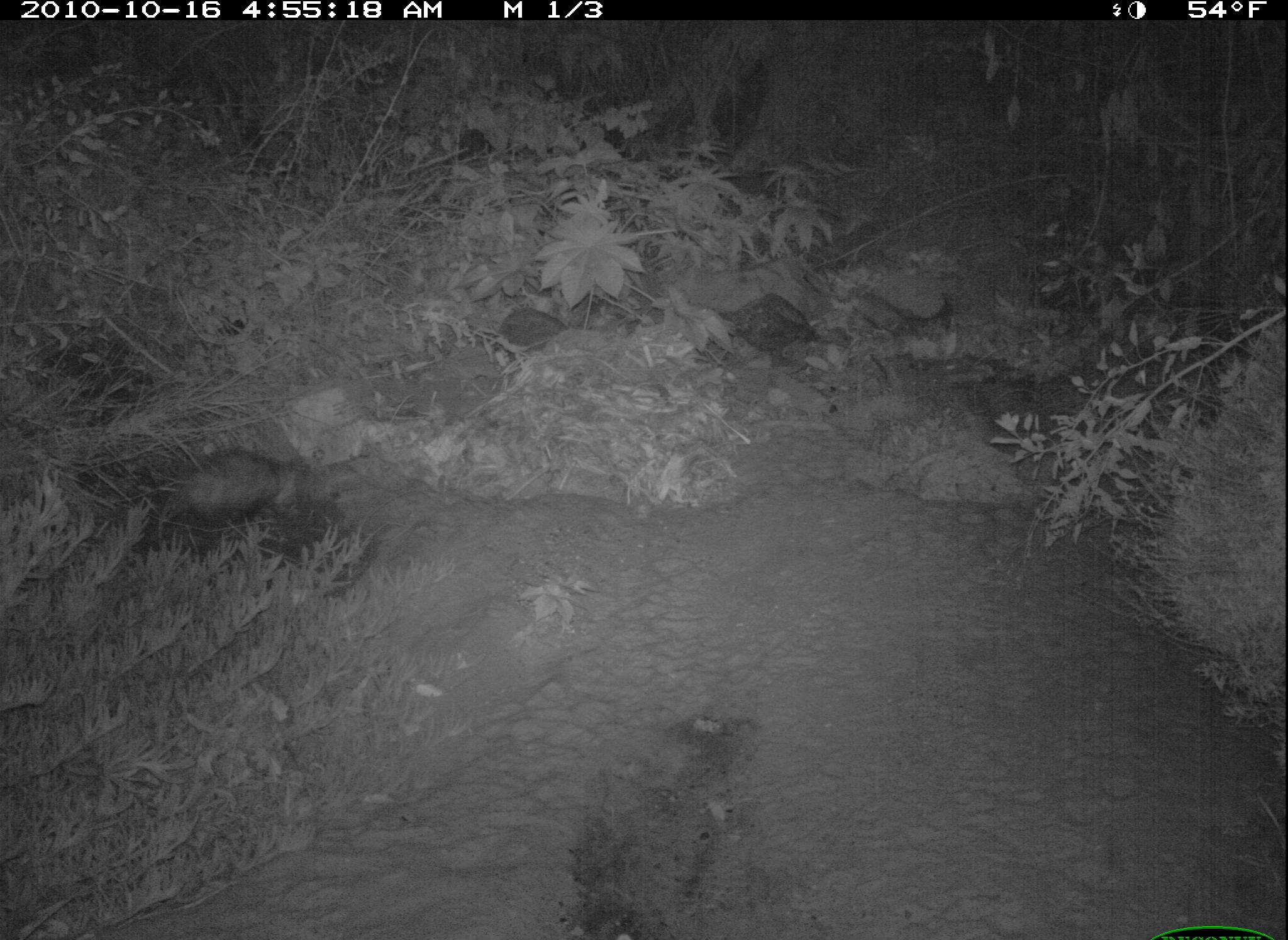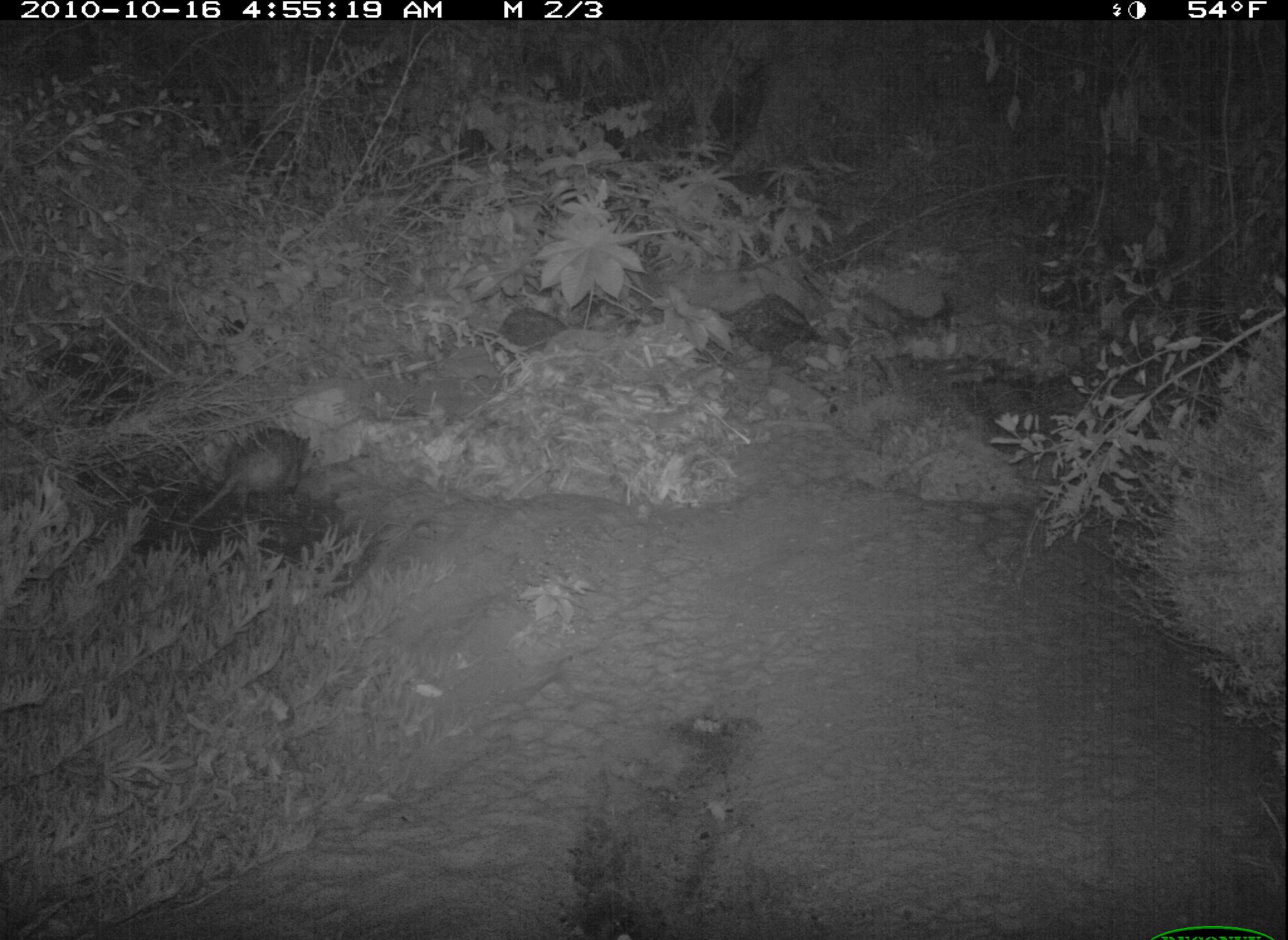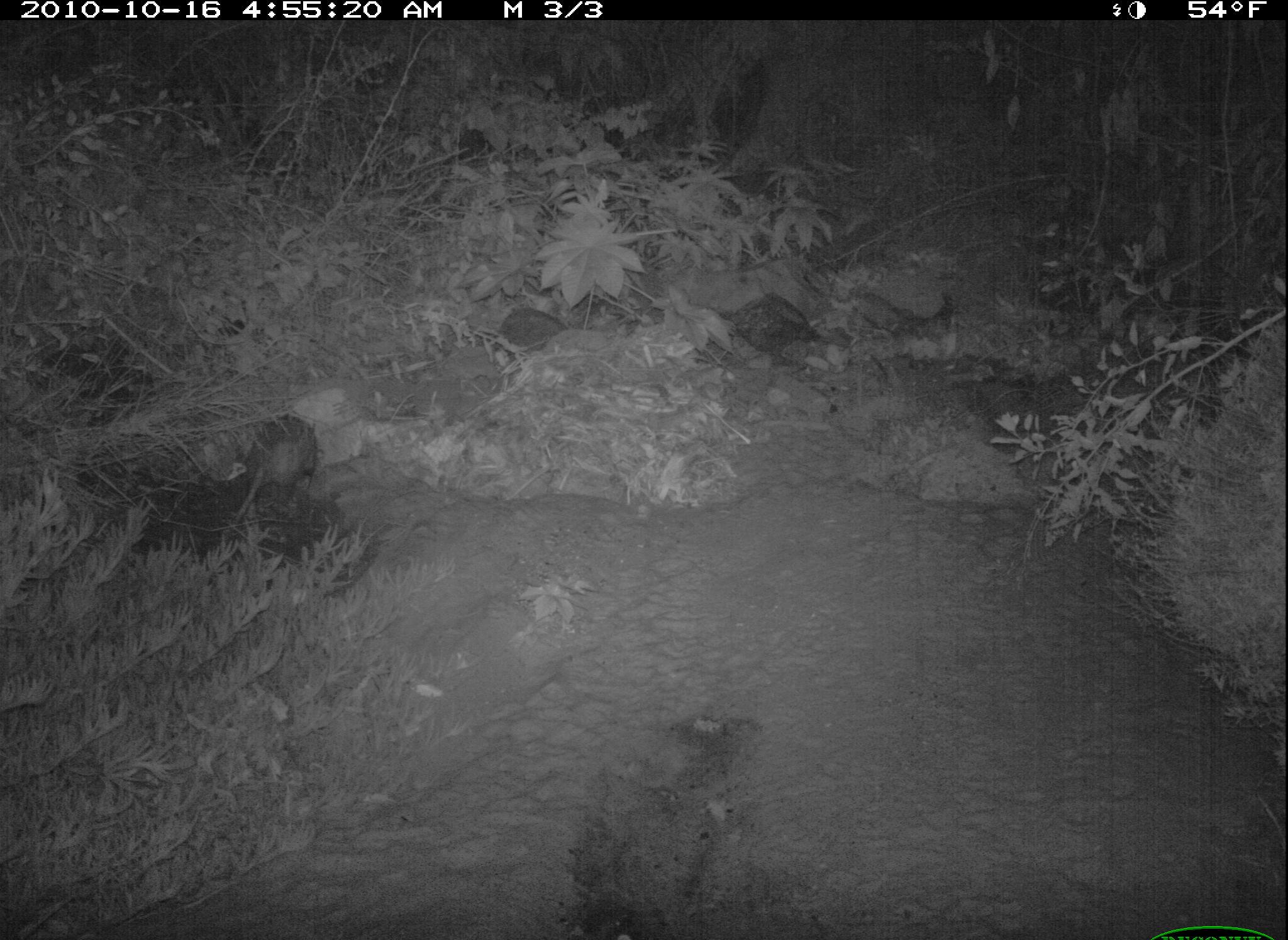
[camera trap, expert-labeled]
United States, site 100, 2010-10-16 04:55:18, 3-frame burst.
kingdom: Animalia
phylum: Chordata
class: Mammalia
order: Didelphimorphia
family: Didelphidae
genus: Didelphis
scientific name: Didelphis virginiana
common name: virginia opossum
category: opossum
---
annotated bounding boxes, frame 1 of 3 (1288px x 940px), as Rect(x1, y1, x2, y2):
opossum: Rect(135, 437, 328, 544)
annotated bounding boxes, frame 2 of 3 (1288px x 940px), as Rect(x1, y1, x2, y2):
opossum: Rect(177, 417, 317, 543)